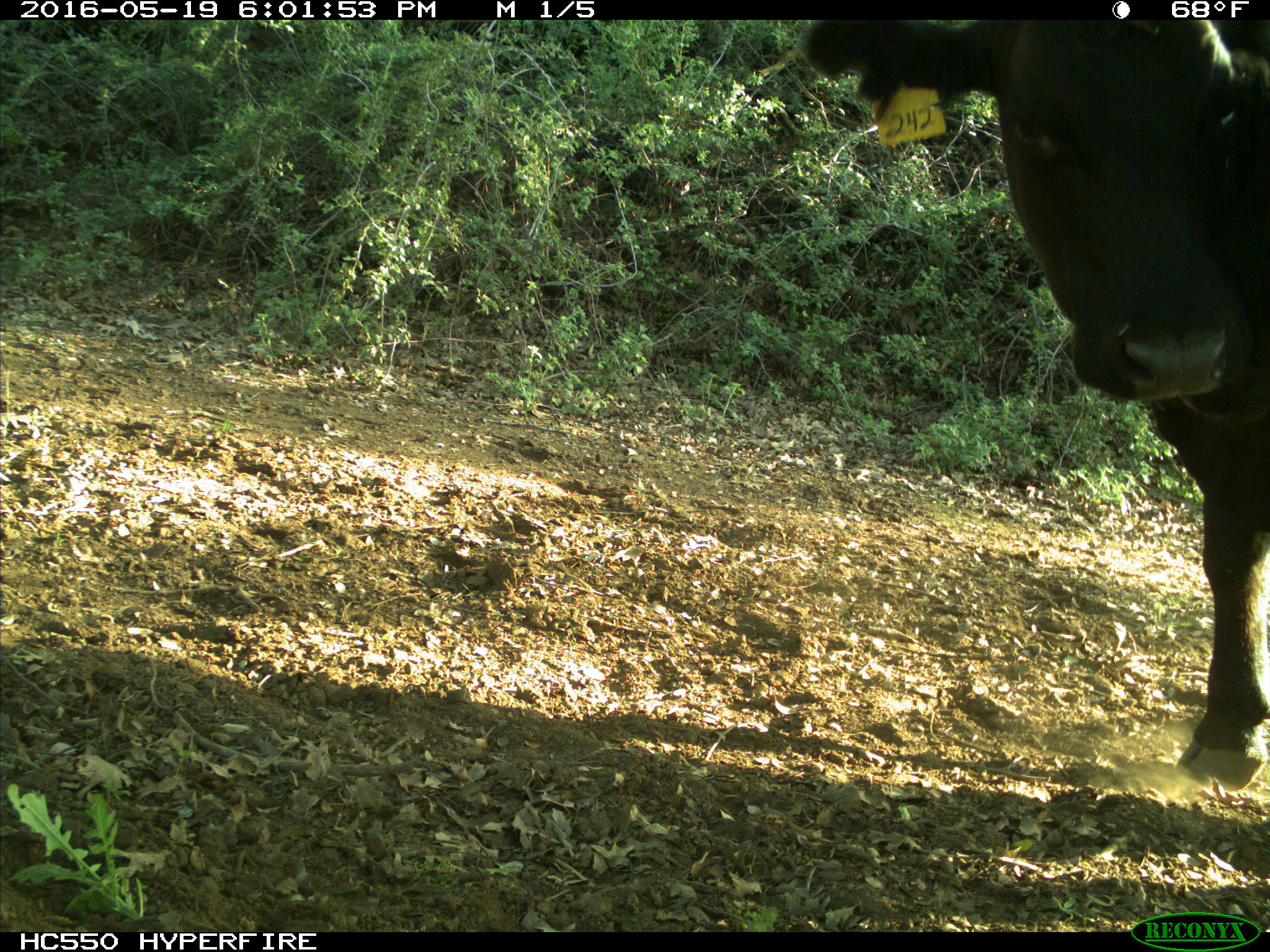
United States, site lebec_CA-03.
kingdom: Animalia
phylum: Chordata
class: Mammalia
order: Artiodactyla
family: Bovidae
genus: Bos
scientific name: Bos taurus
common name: domestic cow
Bos taurus (domestic cow).